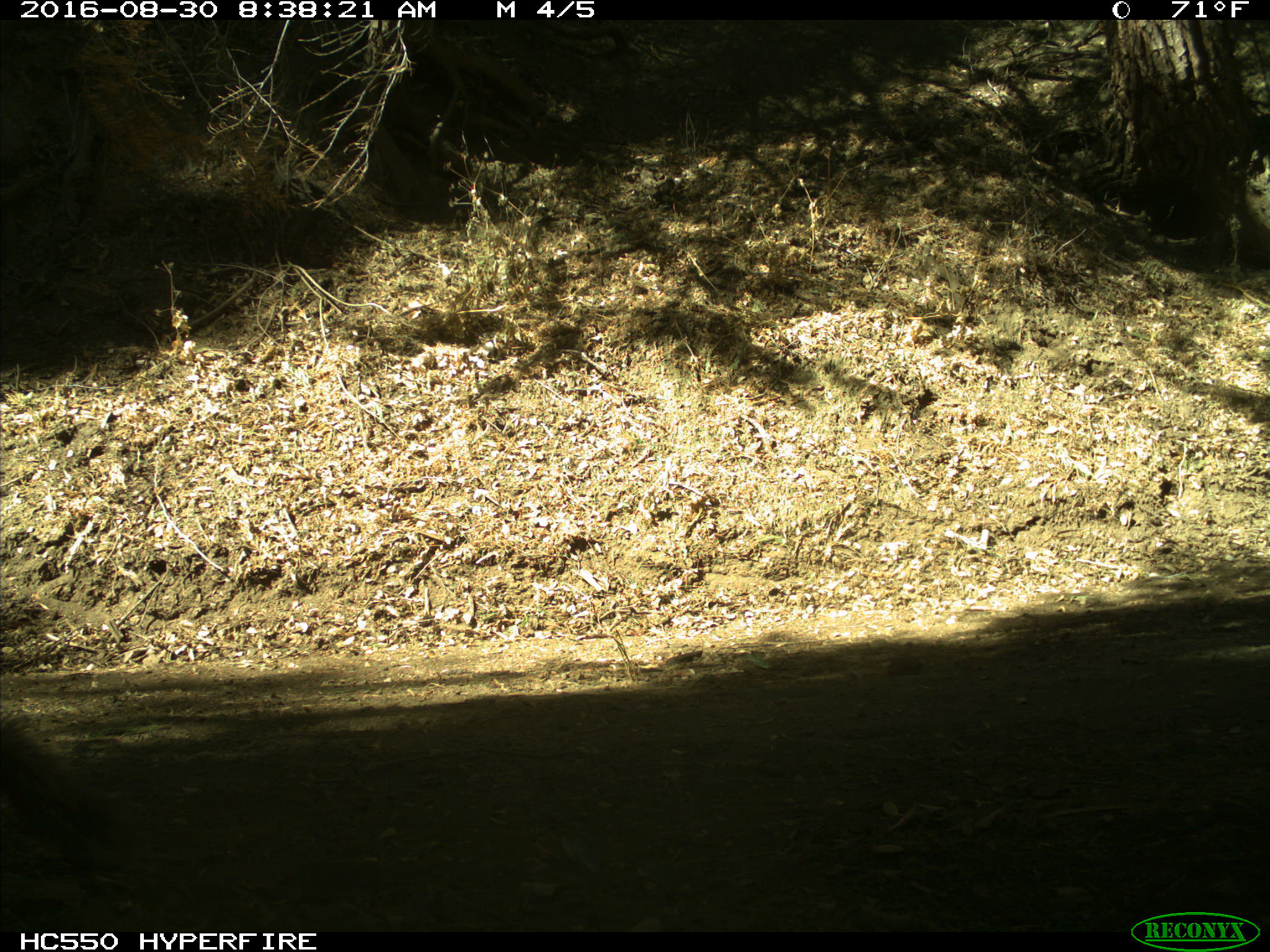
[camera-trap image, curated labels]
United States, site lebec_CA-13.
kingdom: Animalia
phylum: Chordata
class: Mammalia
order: Rodentia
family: Sciuridae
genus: Sciurus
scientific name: Sciurus carolinensis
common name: eastern gray squirrel